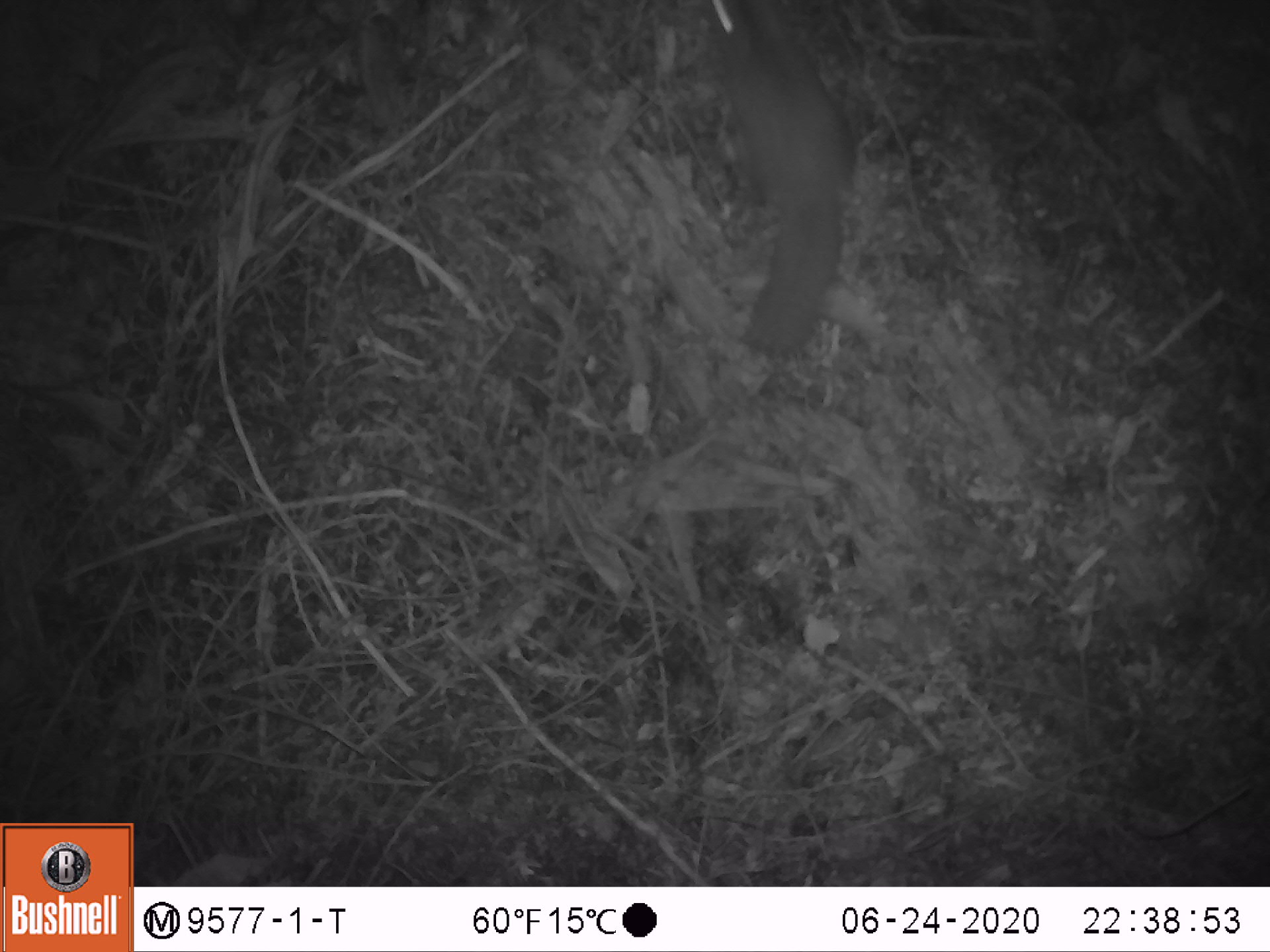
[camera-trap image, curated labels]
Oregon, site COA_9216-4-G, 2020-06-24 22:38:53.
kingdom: Animalia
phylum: Chordata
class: Mammalia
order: Rodentia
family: Sciuridae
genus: Glaucomys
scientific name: Glaucomys oregonensis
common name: humboldt's flying squirrel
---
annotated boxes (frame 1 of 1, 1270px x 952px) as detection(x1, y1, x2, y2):
humboldt's flying squirrel: detection(695, 3, 869, 364)